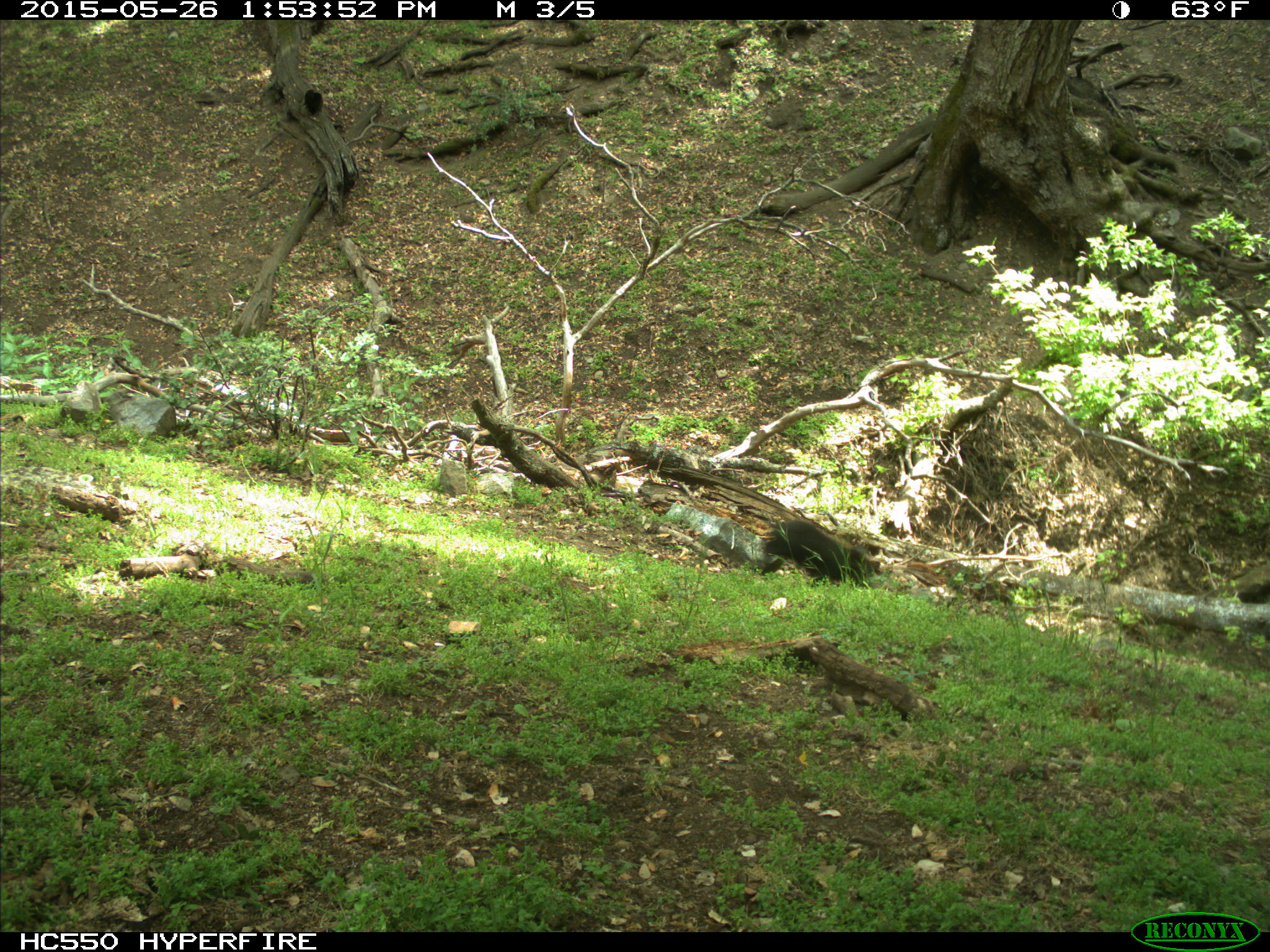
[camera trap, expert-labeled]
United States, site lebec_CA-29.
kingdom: Animalia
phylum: Chordata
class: Mammalia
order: Artiodactyla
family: Suidae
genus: Sus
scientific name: Sus scrofa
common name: wild boar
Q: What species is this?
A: Sus scrofa (wild boar).